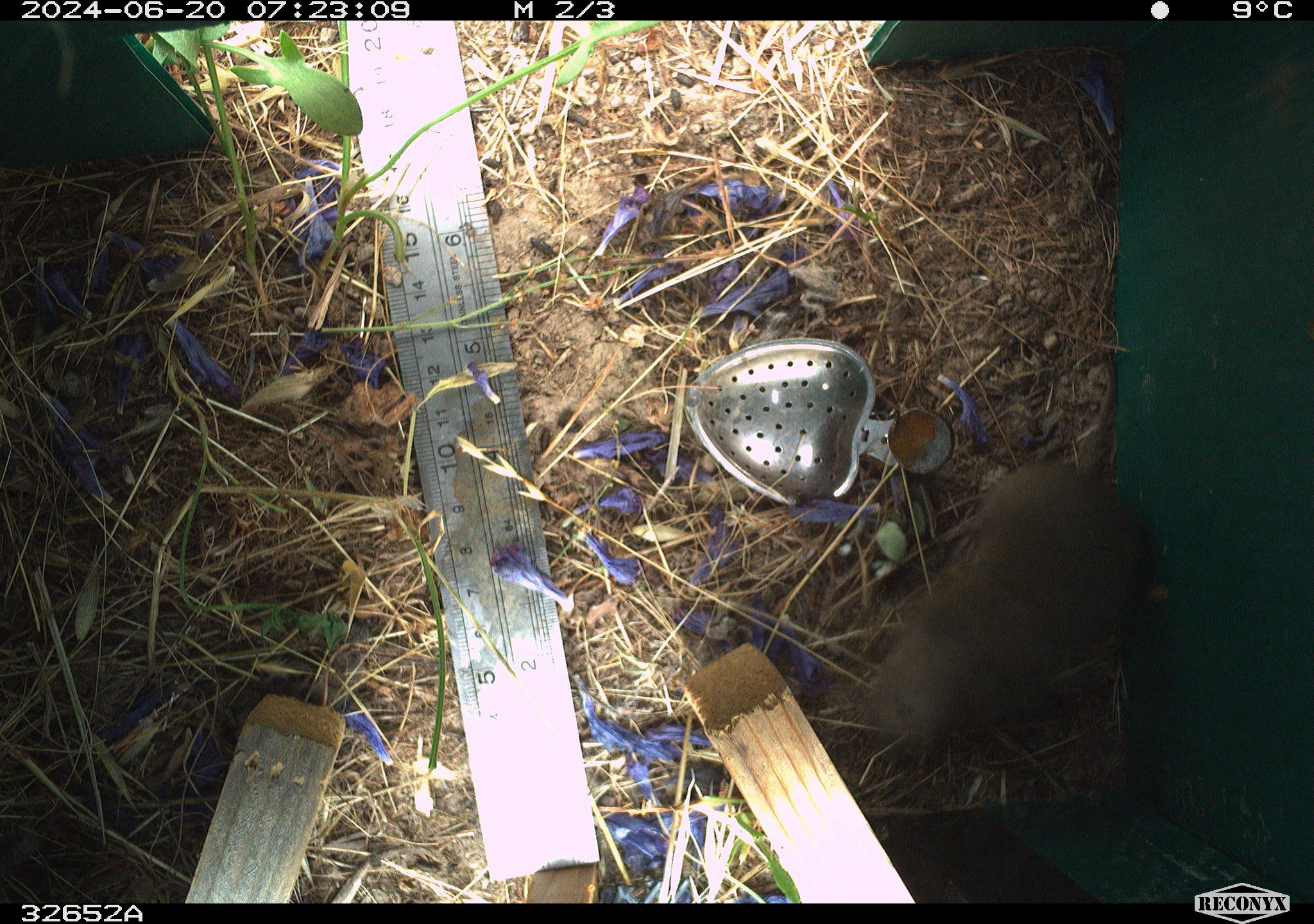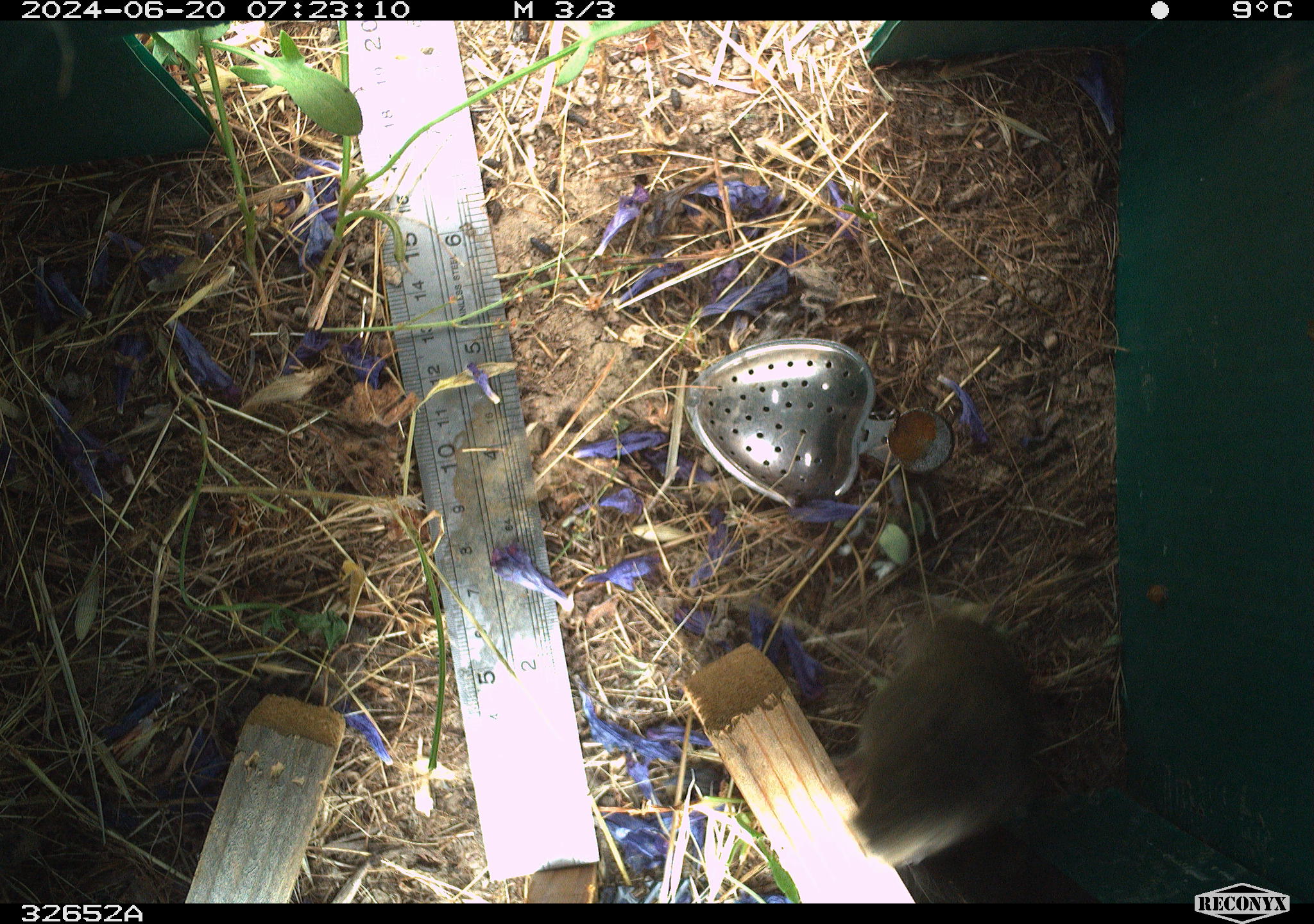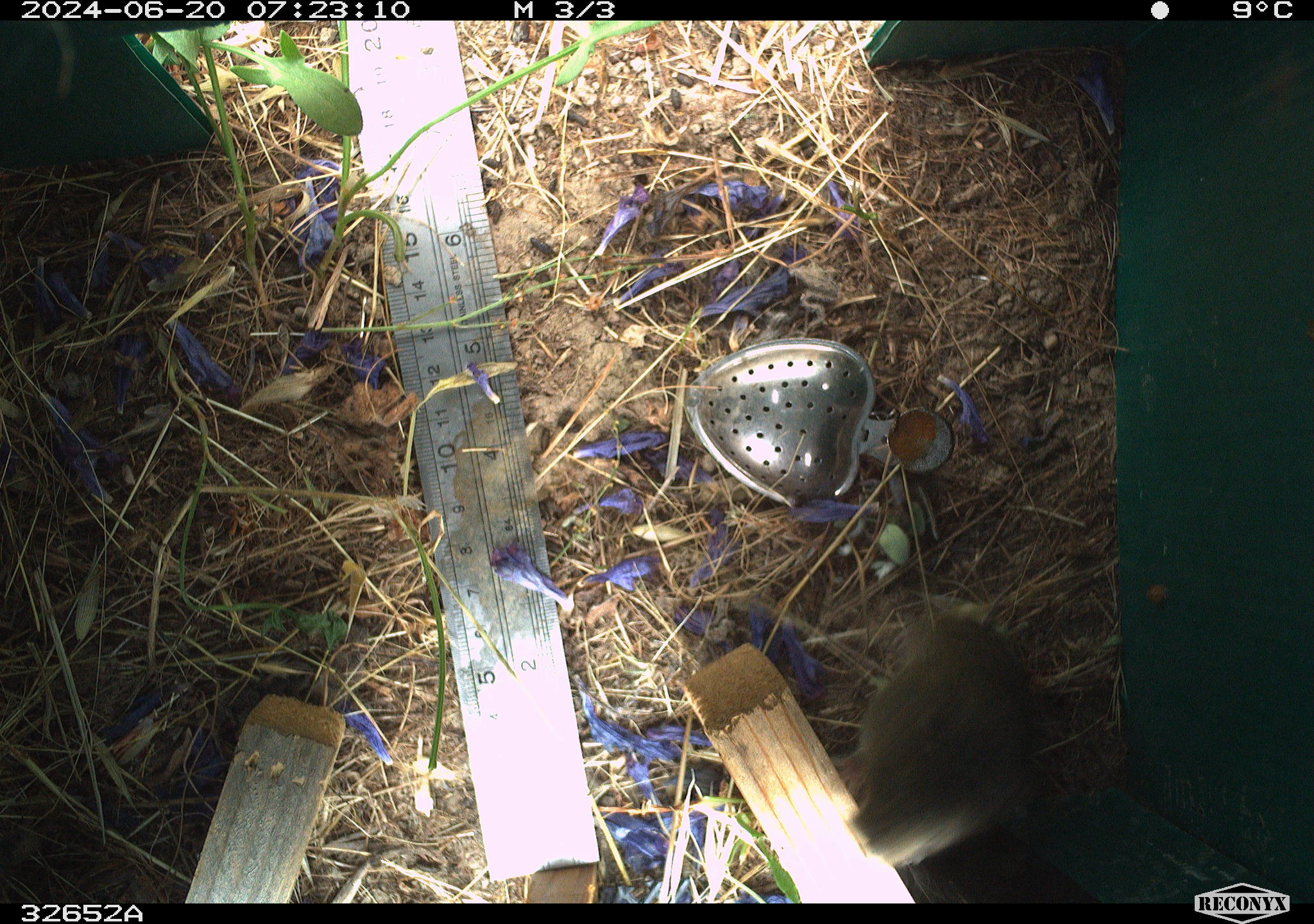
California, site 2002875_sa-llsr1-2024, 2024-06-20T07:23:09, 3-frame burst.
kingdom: Animalia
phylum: Chordata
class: Mammalia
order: Rodentia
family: Cricetidae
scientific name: Arvicolinae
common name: voles, lemmings, and muskrats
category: arvicolinae subfamily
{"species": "arvicolinae subfamily (voles, lemmings, and muskrats) (Arvicolinae)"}